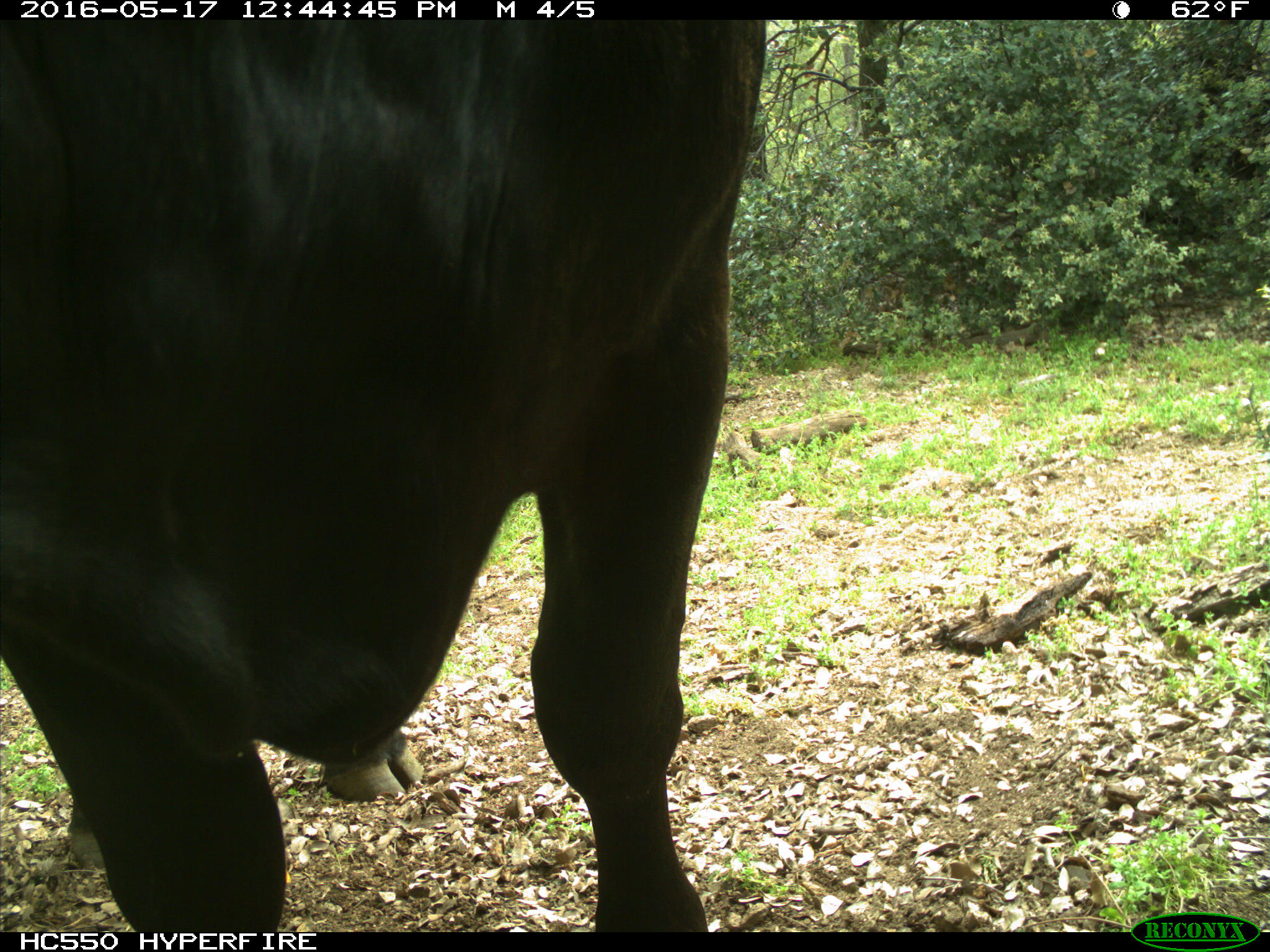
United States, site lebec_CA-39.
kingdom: Animalia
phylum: Chordata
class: Mammalia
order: Artiodactyla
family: Bovidae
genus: Bos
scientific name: Bos taurus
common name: domestic cow